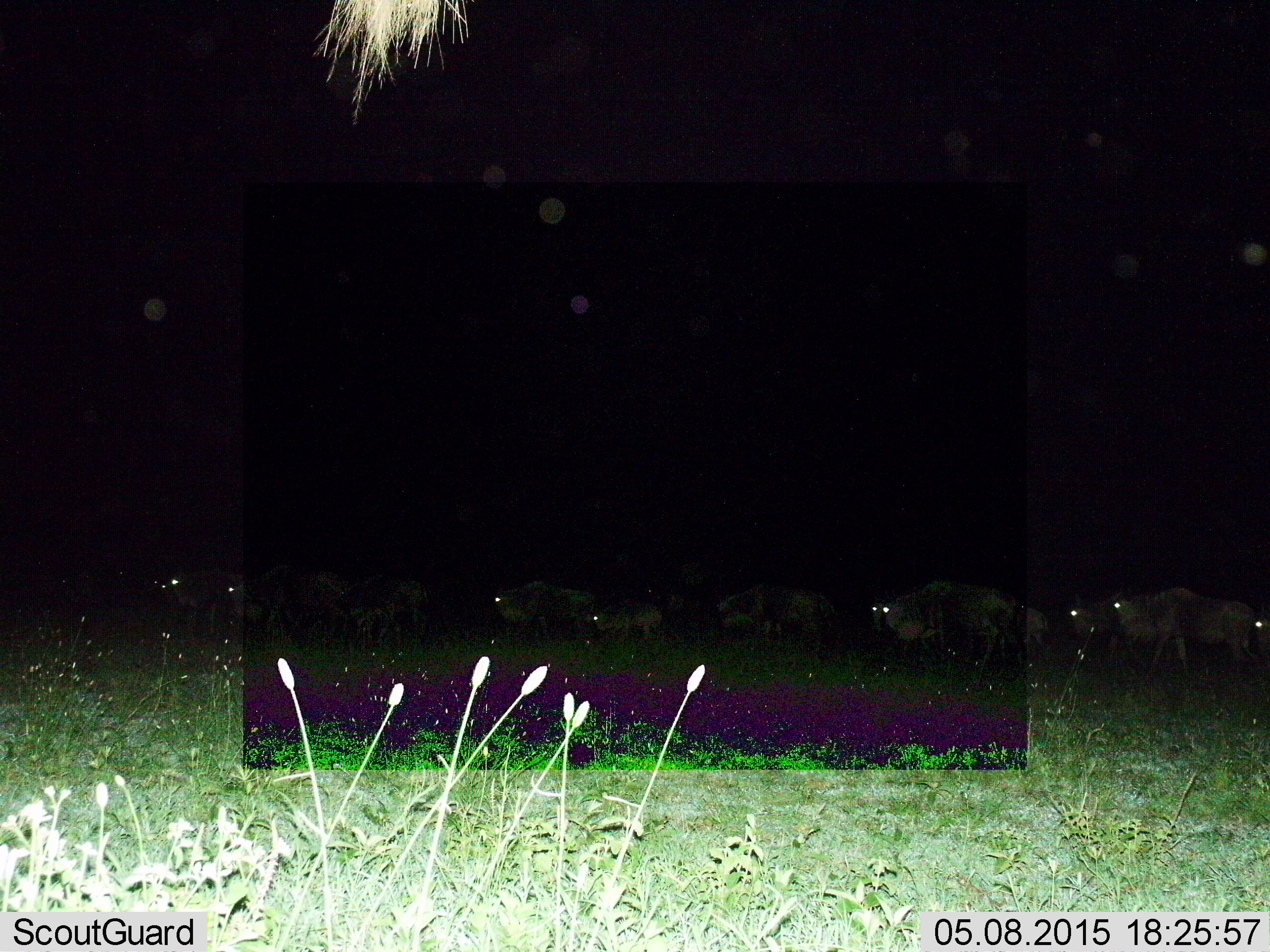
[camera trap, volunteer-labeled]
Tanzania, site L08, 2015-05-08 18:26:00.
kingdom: Animalia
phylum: Chordata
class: Mammalia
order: Artiodactyla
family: Bovidae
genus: Connochaetes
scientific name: Connochaetes taurinus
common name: blue wildebeest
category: wildebeest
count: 10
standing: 40%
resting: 0%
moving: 70%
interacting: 0%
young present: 30%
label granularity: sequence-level